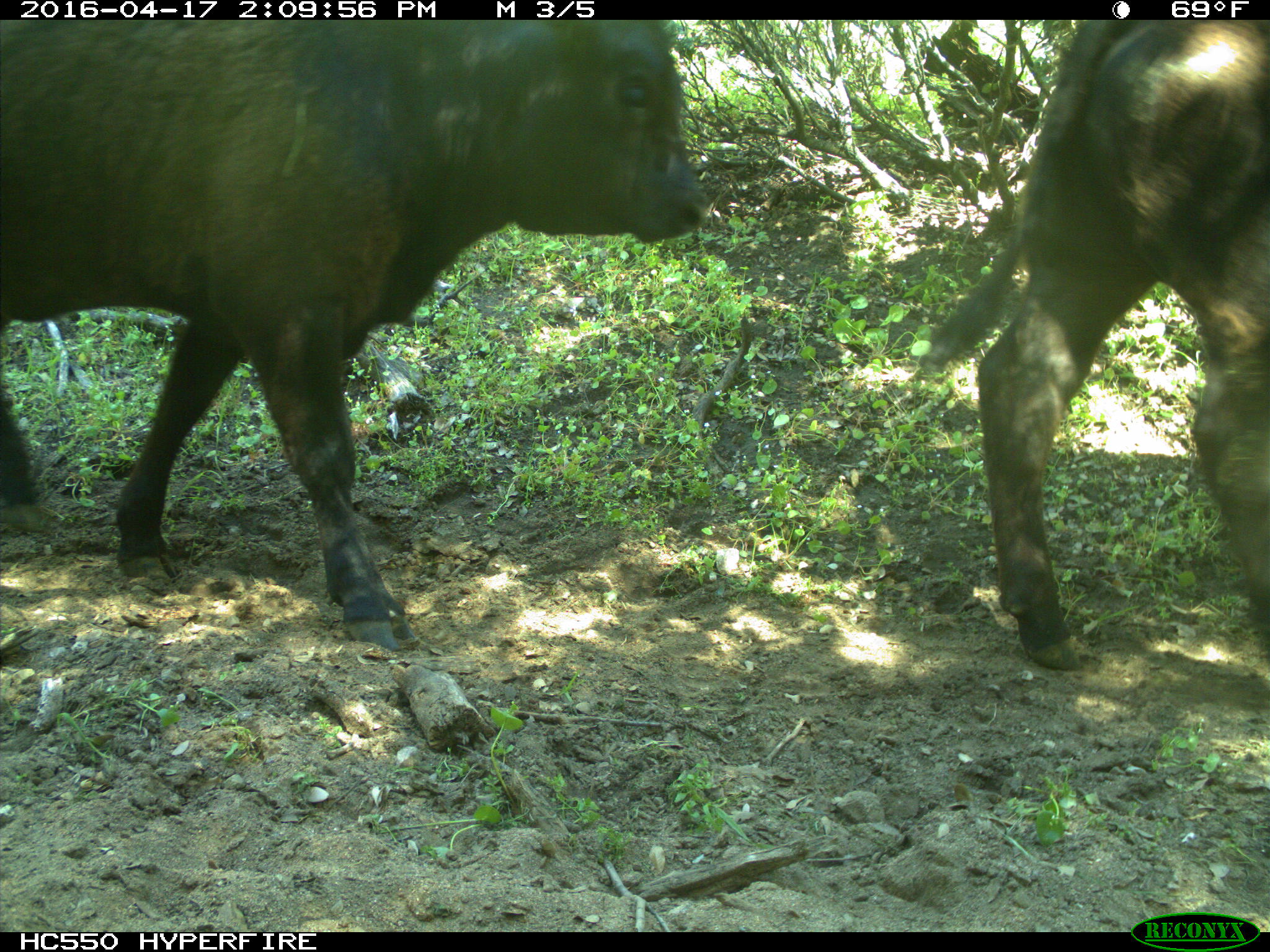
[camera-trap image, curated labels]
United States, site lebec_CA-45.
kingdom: Animalia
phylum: Chordata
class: Mammalia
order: Artiodactyla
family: Bovidae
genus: Bos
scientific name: Bos taurus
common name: domestic cow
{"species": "Bos taurus (domestic cow)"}